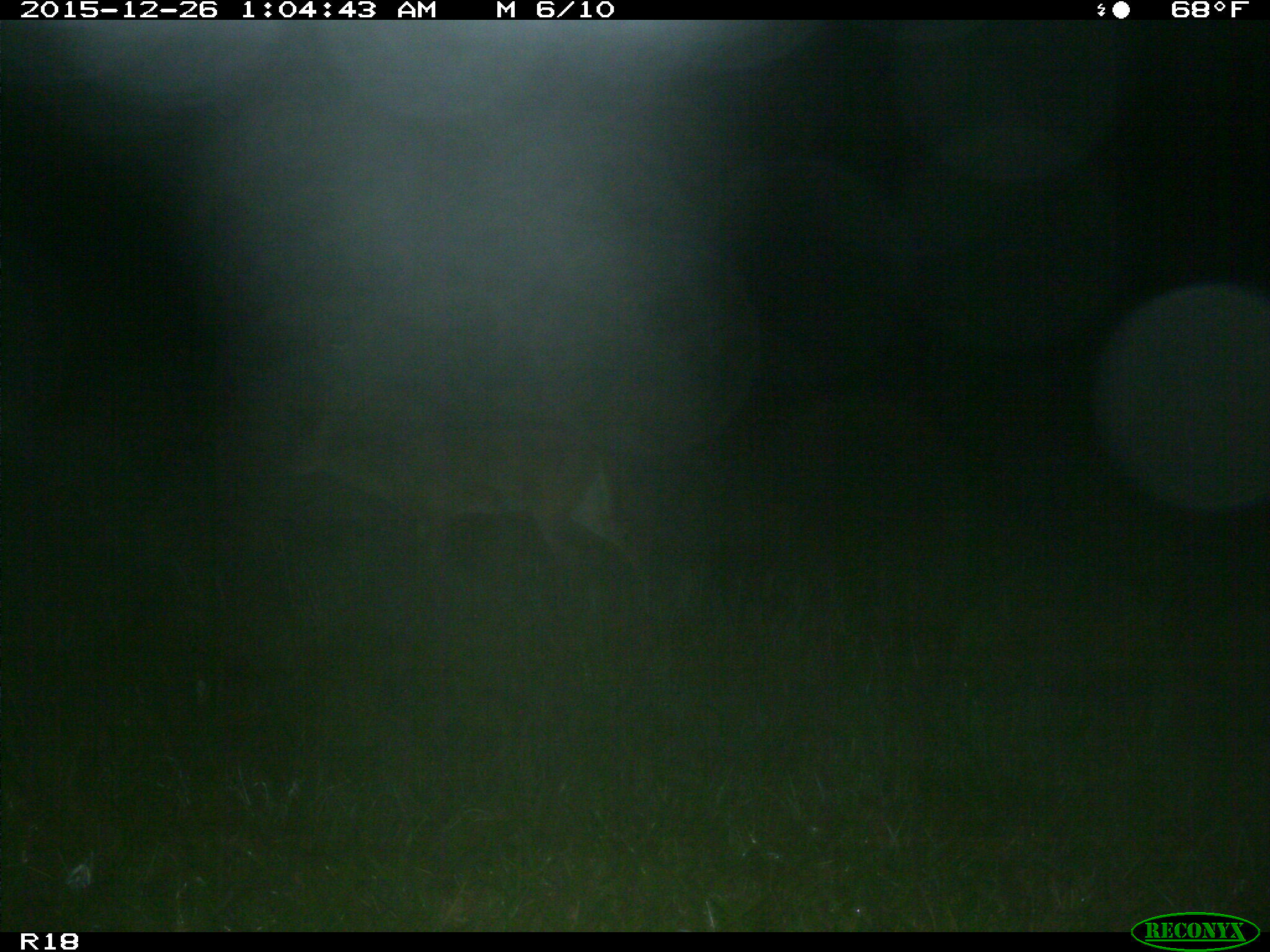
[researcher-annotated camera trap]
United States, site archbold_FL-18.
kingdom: Animalia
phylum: Chordata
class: Mammalia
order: Artiodactyla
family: Cervidae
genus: Odocoileus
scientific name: Odocoileus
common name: deer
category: unidentified deer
Unidentified deer (deer) (Odocoileus).